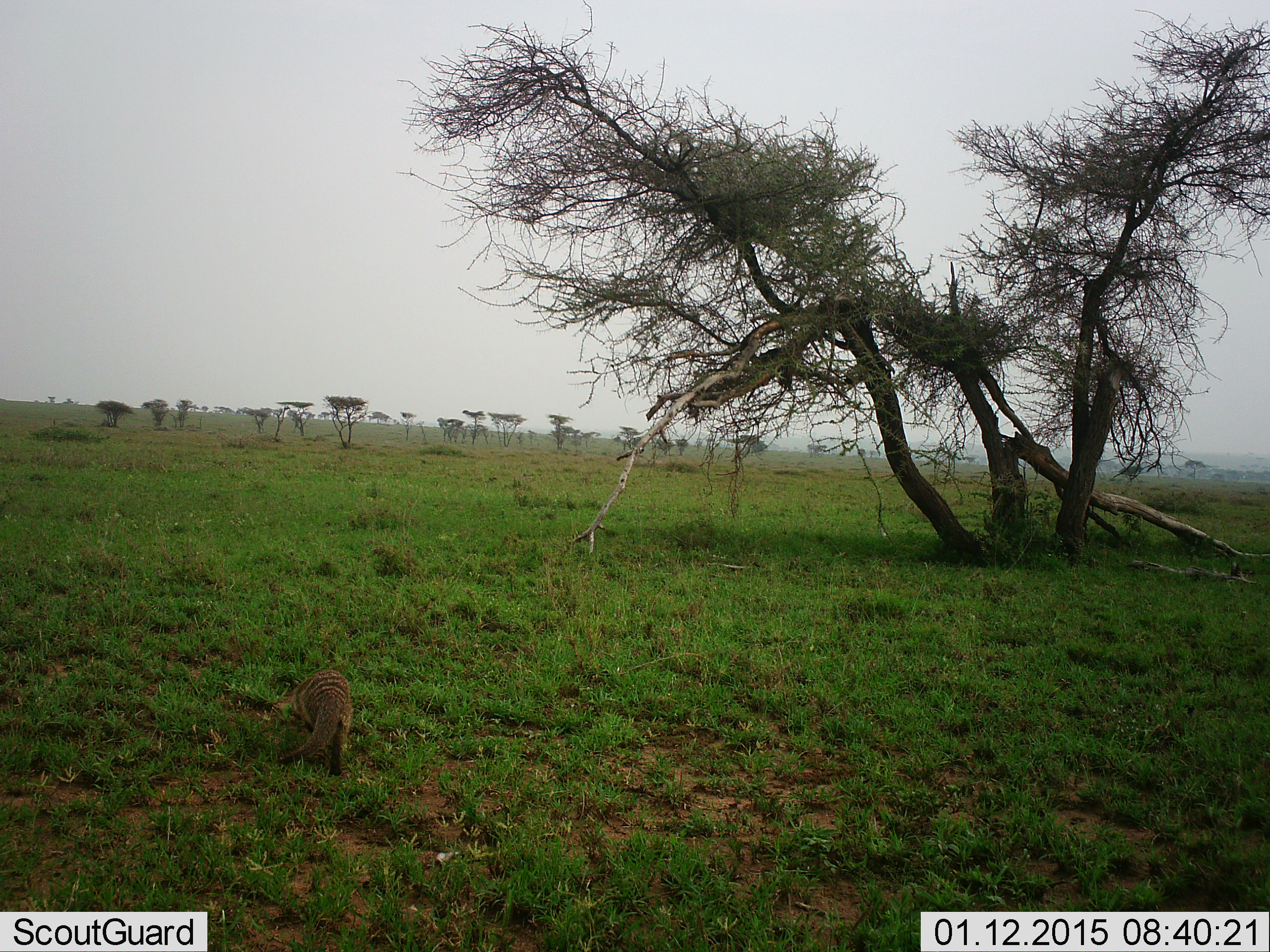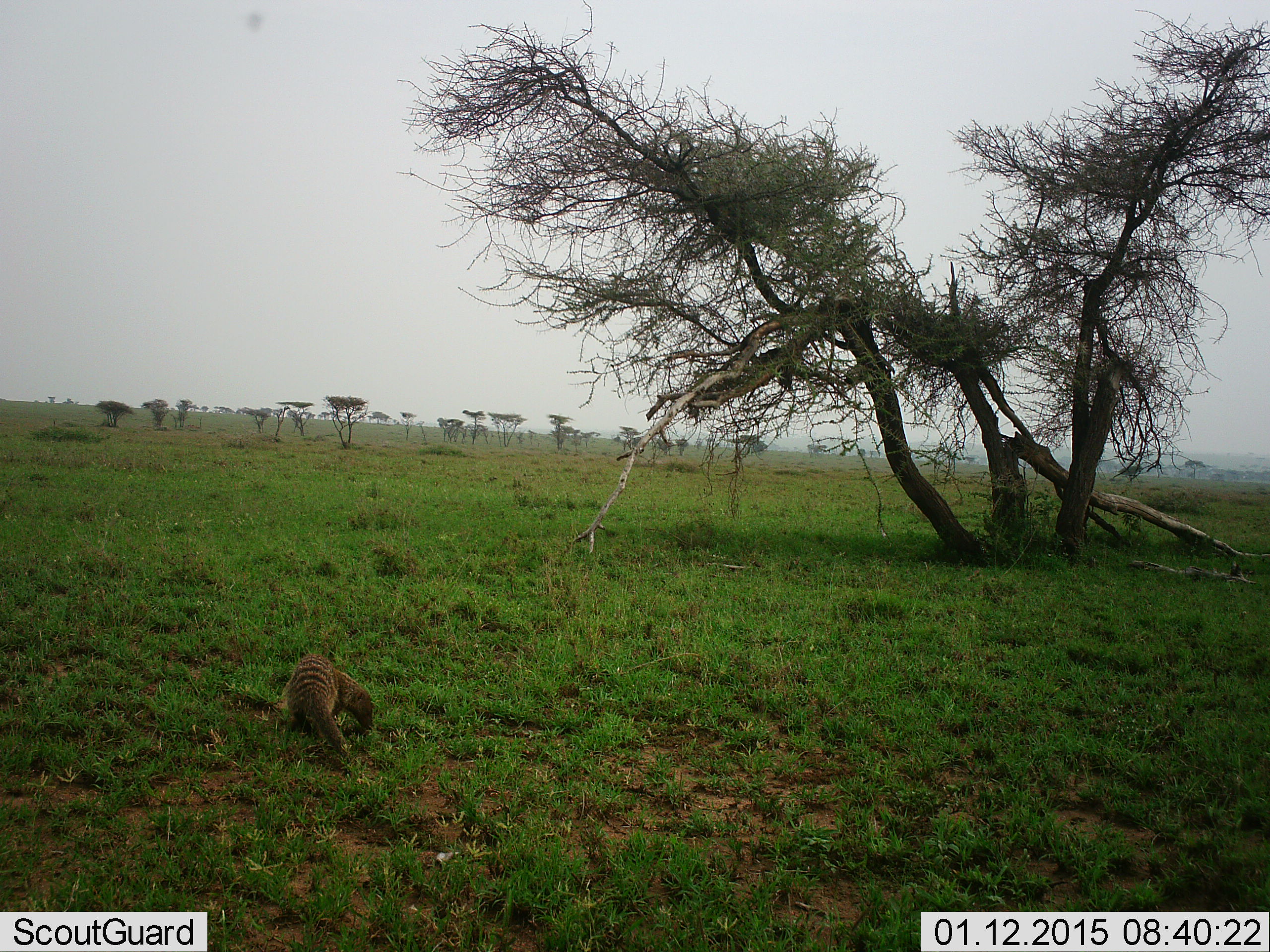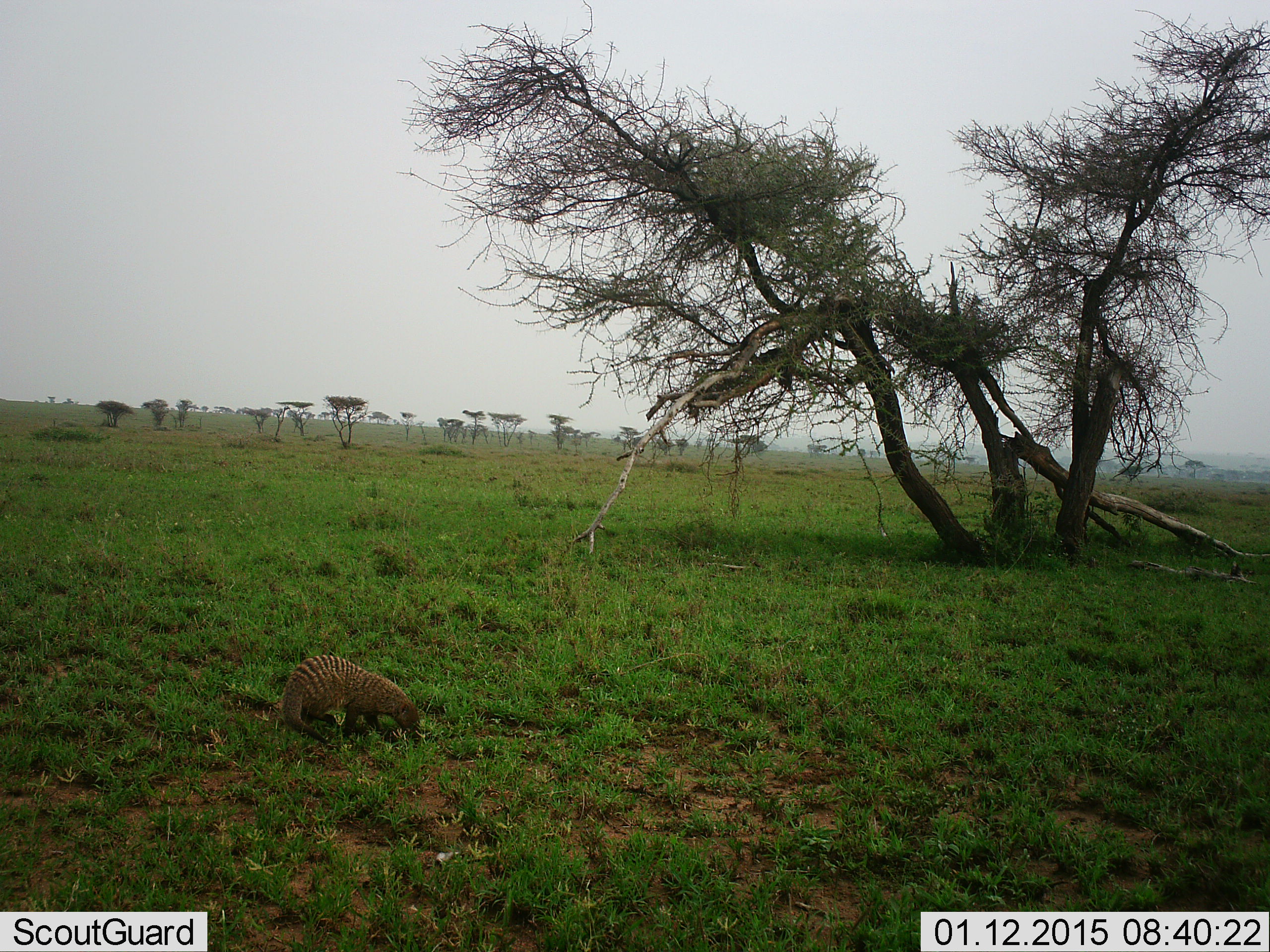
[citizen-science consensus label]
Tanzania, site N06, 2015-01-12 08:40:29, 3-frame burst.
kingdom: Animalia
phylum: Chordata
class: Mammalia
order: Carnivora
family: Herpestidae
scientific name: Herpestidae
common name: mongoose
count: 1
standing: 0%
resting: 0%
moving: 73%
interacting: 0%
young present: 0%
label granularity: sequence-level